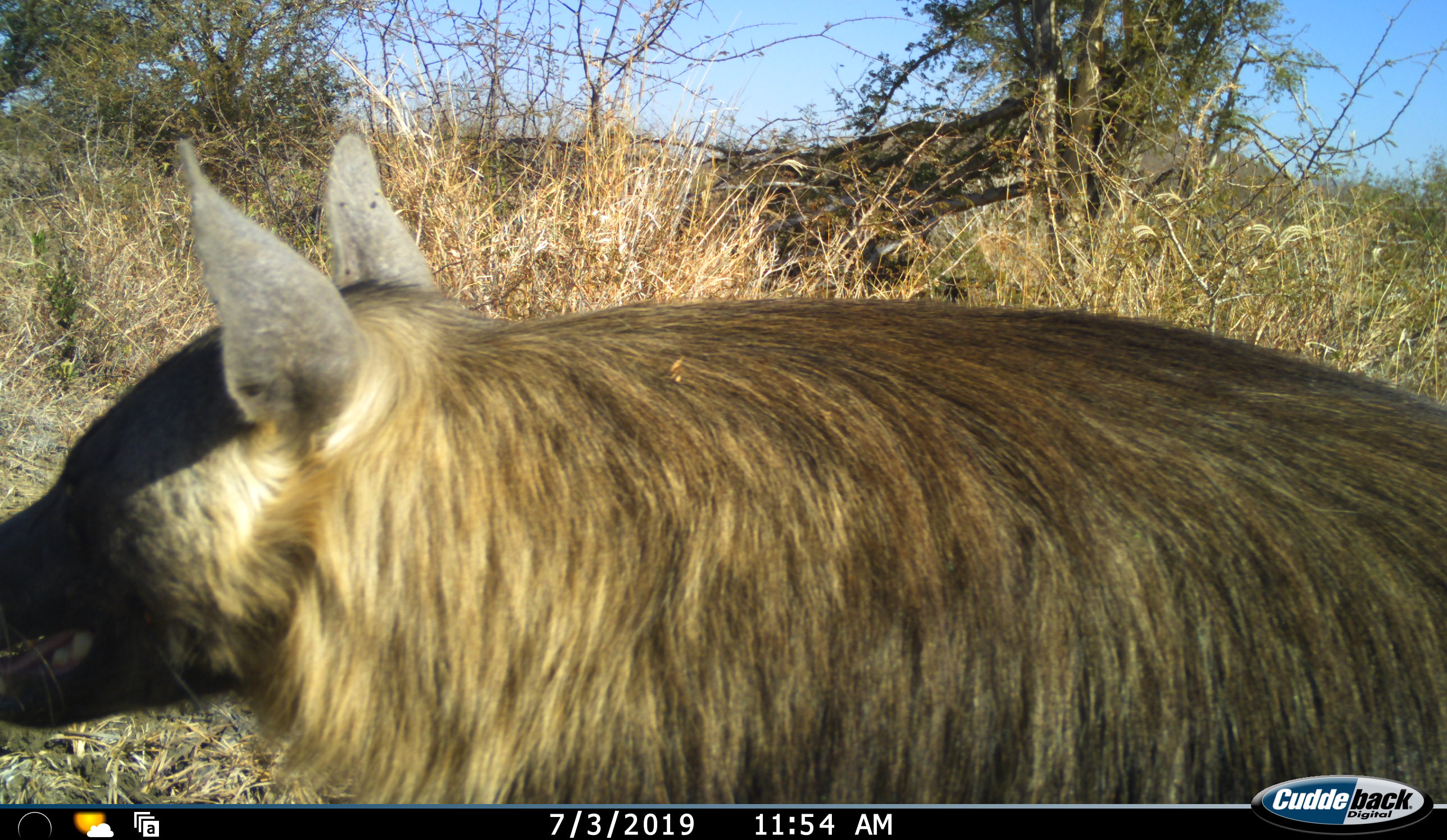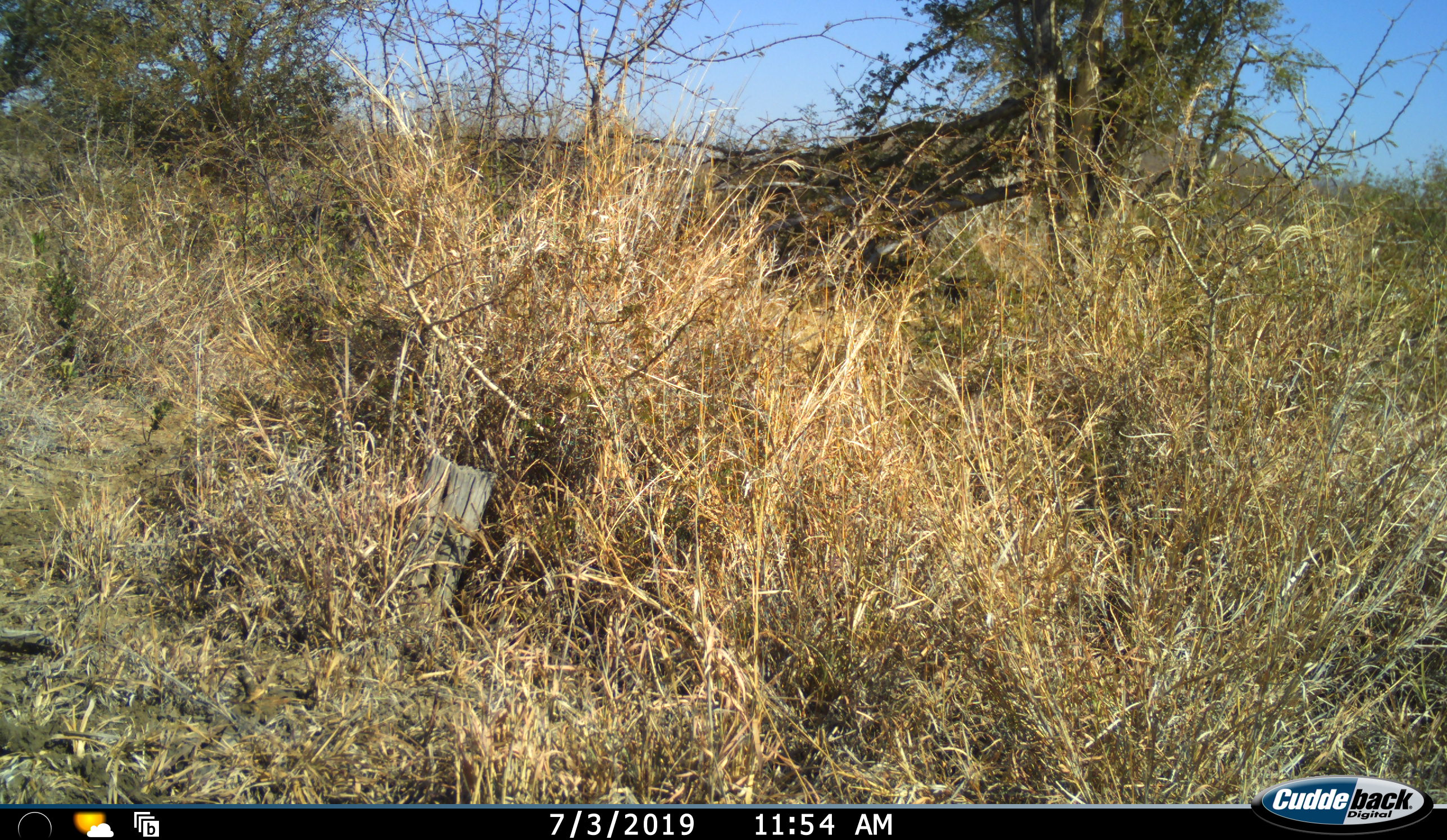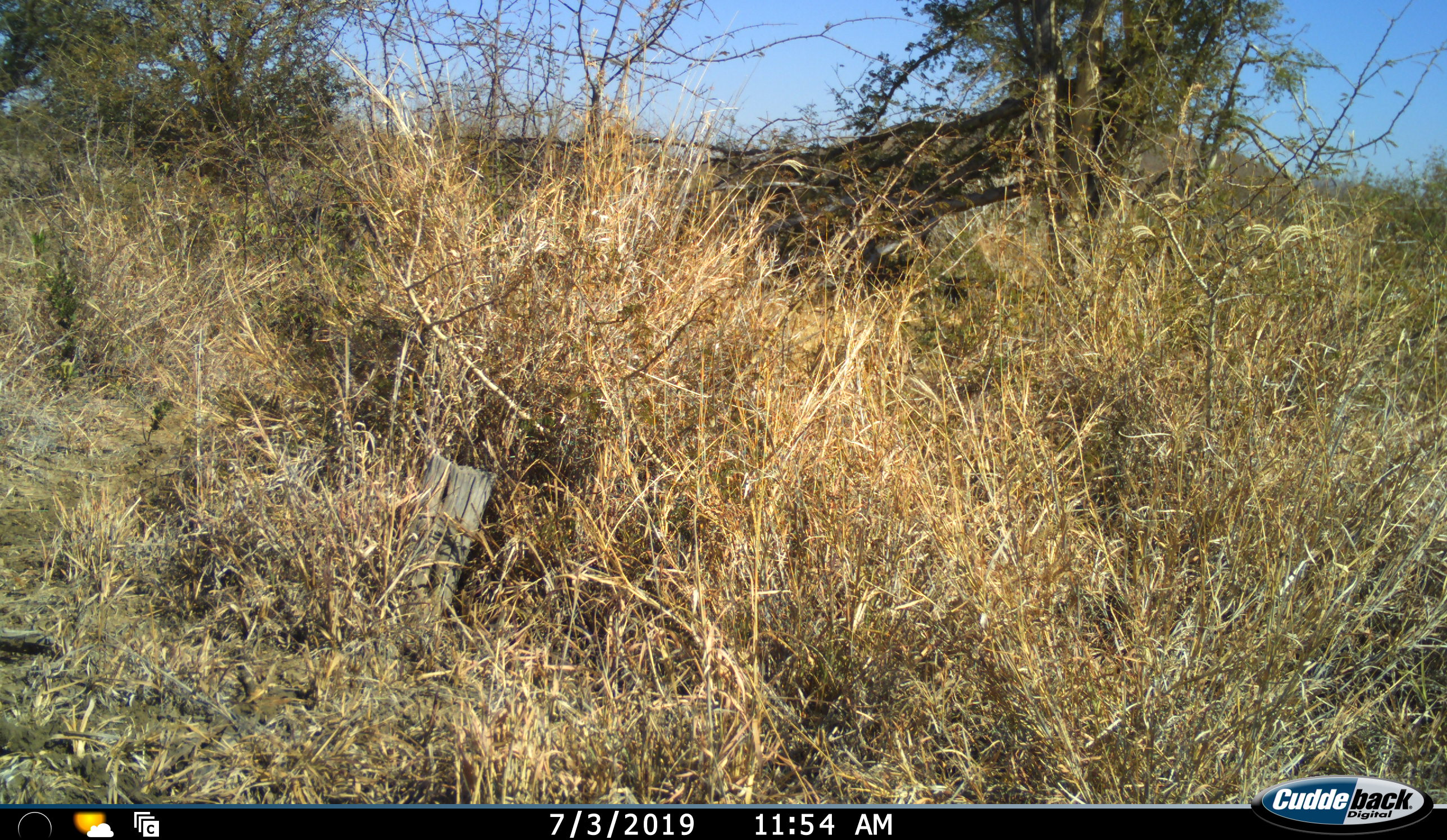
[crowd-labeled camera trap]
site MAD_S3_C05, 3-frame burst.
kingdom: Animalia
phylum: Chordata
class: Mammalia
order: Carnivora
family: Hyaenidae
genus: Parahyaena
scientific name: Parahyaena brunnea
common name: brown hyena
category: hyenabrown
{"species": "hyenabrown (brown hyena) (Parahyaena brunnea)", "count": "1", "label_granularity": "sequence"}